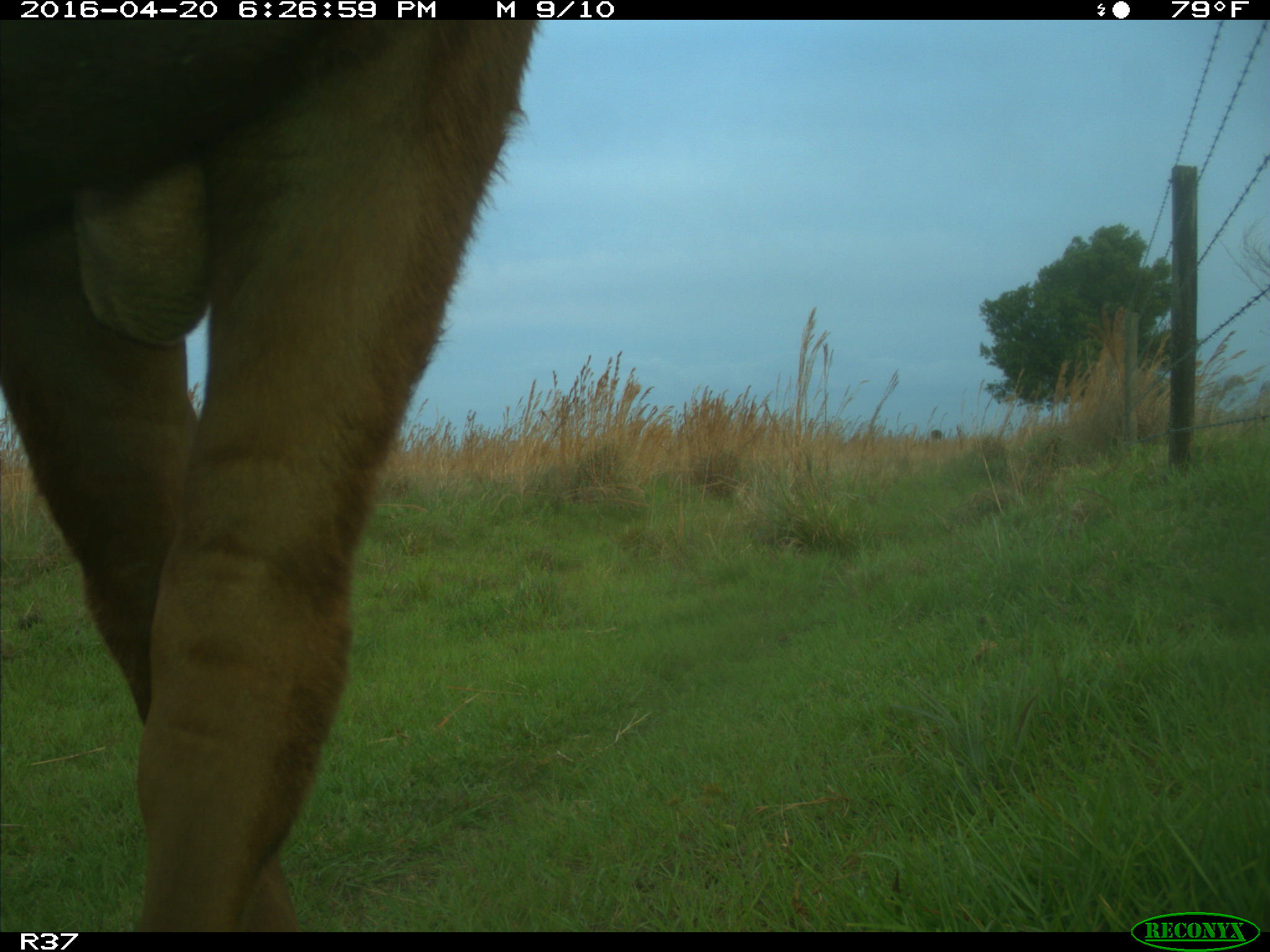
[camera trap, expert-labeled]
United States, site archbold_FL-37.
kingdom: Animalia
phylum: Chordata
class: Mammalia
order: Artiodactyla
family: Bovidae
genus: Bos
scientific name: Bos taurus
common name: domestic cow